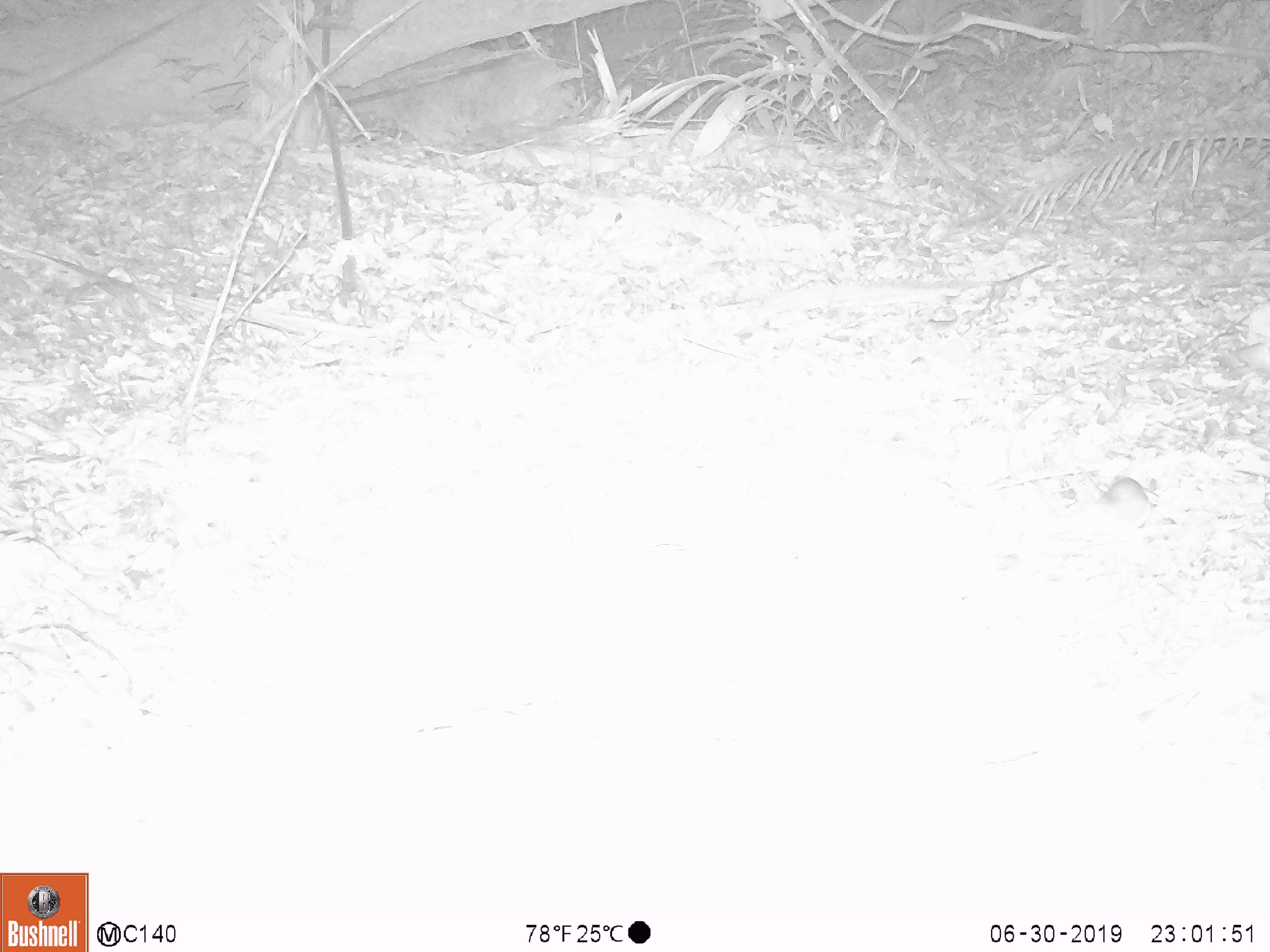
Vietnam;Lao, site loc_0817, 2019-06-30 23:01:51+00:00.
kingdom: Animalia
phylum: Chordata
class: Mammalia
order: Rodentia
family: Muridae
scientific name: Muridae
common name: old-world mice and rats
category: unidentified murid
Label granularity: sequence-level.